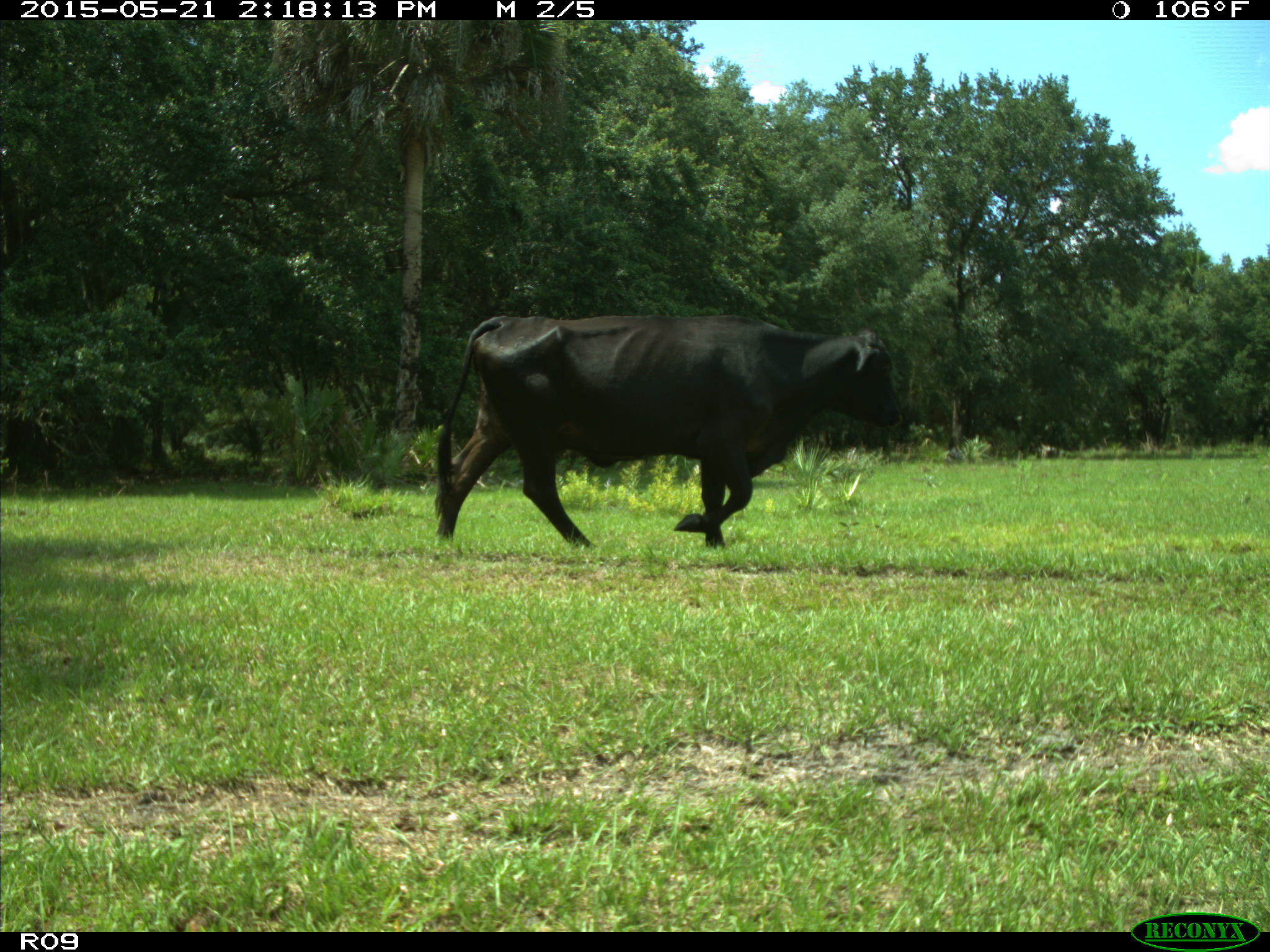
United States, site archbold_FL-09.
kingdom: Animalia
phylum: Chordata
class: Mammalia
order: Artiodactyla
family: Bovidae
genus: Bos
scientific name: Bos taurus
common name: domestic cow